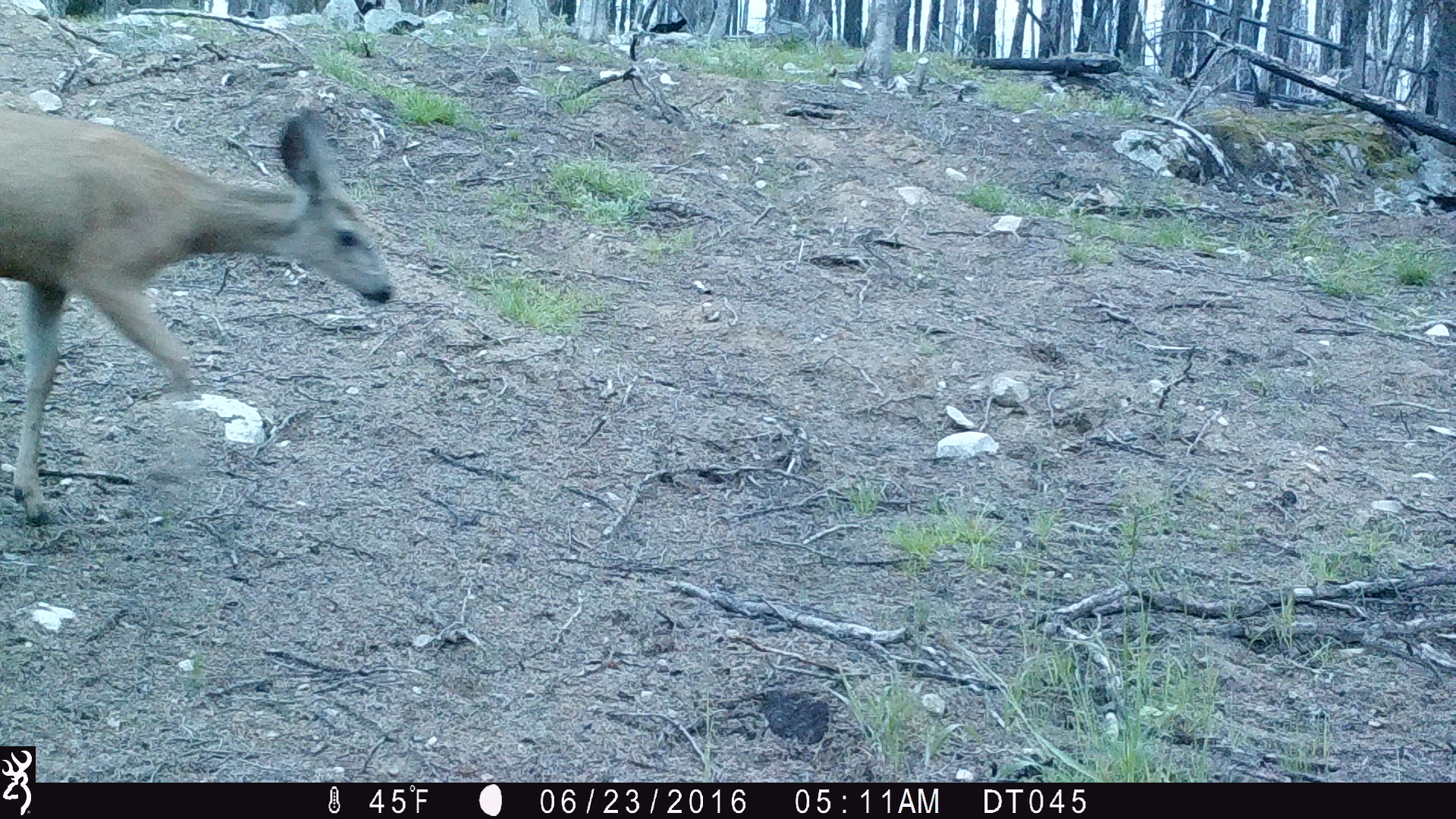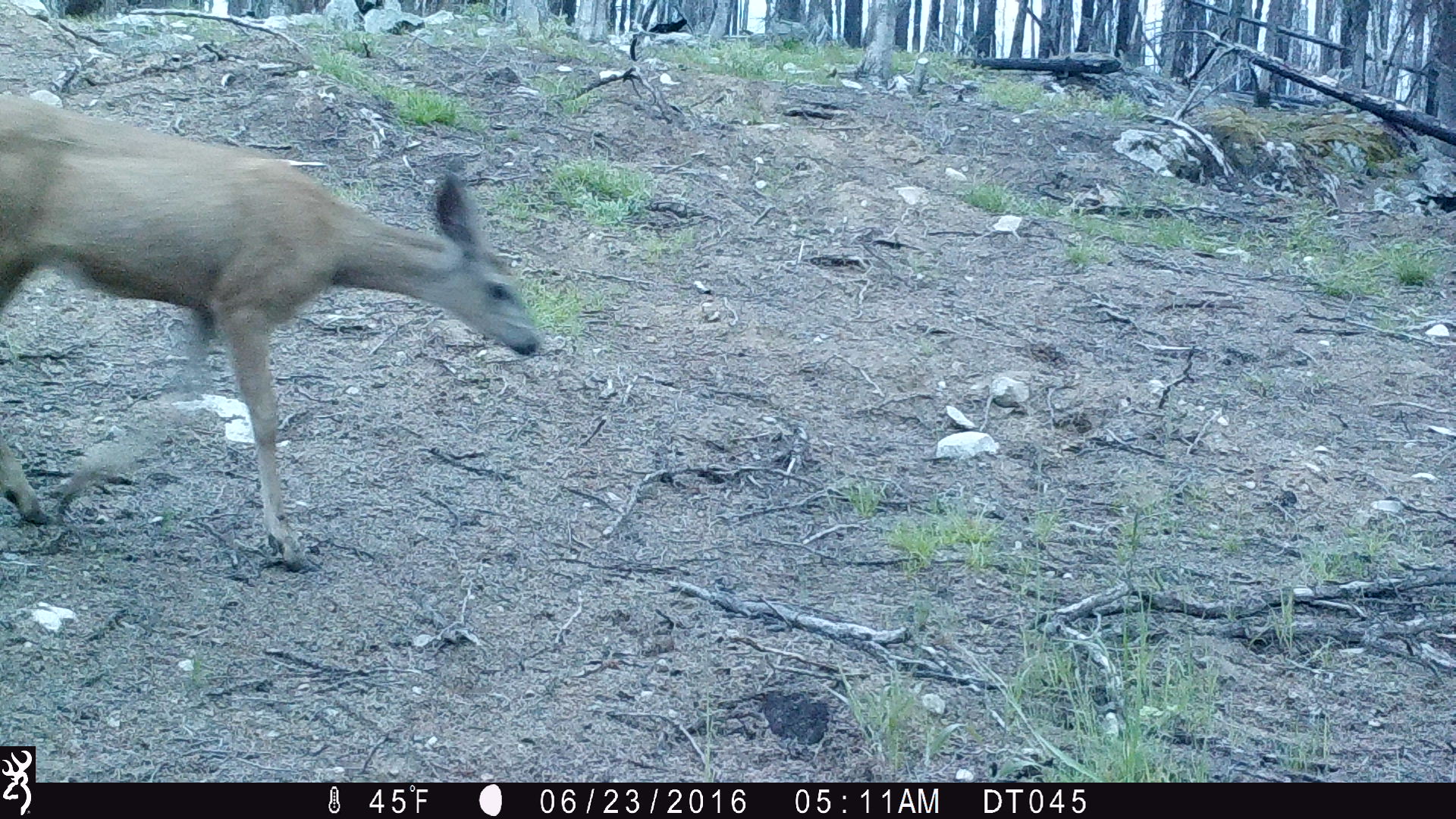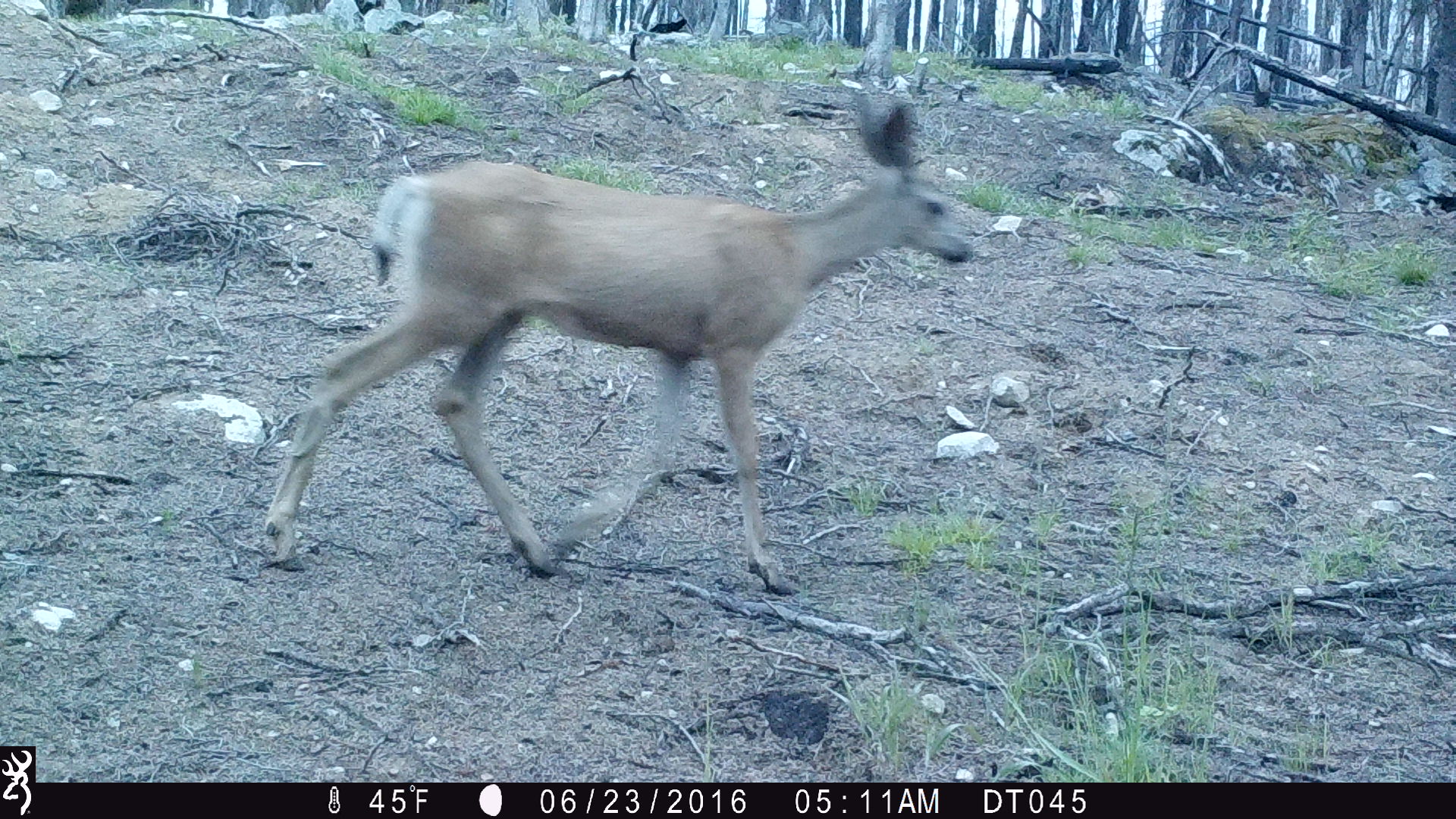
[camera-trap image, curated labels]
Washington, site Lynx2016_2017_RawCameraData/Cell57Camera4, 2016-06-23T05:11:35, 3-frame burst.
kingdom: Animalia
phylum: Chordata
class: Mammalia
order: Artiodactyla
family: Cervidae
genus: Odocoileus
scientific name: Odocoileus hemionus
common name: mule deer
Odocoileus hemionus (mule deer). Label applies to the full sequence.